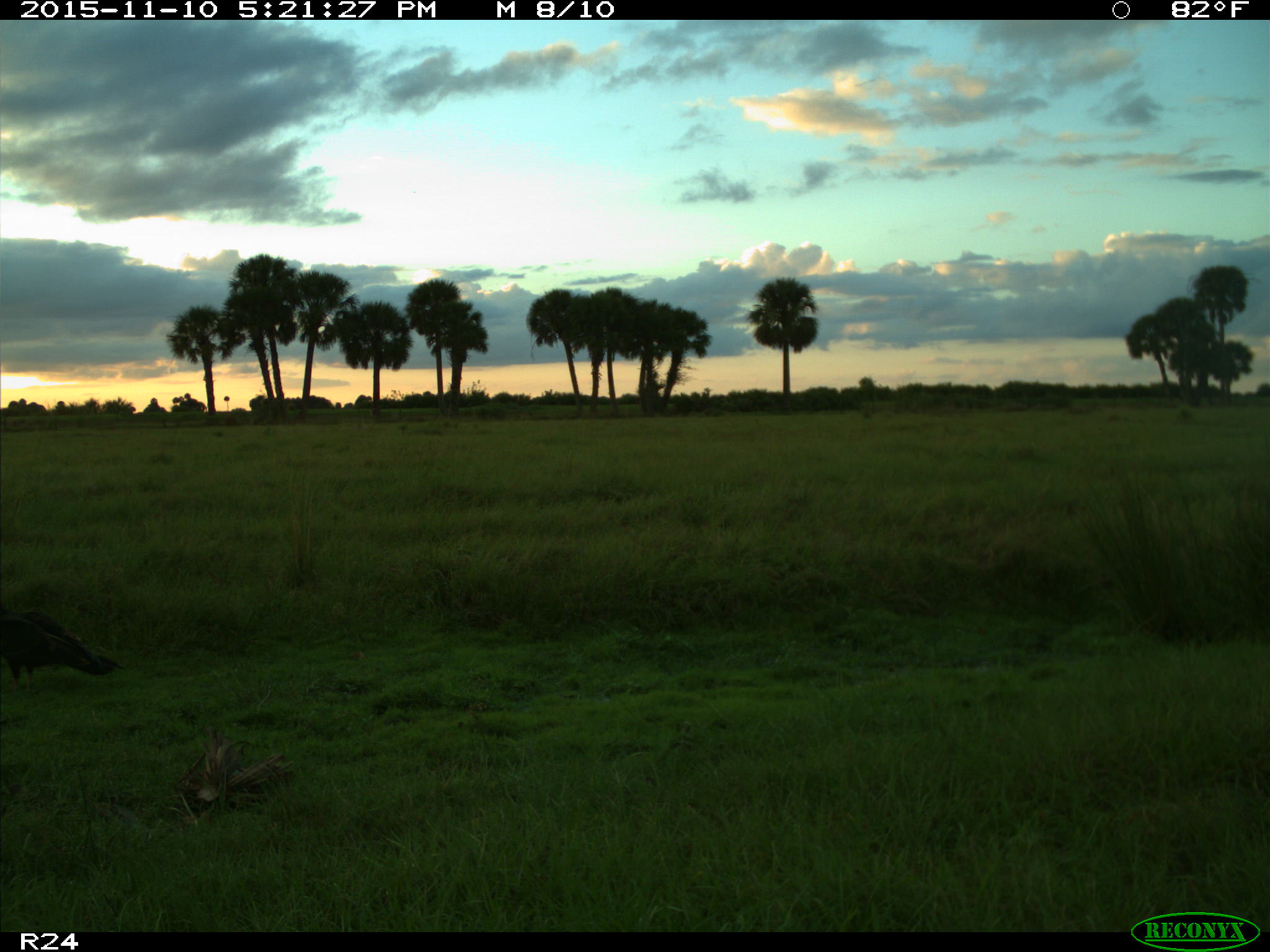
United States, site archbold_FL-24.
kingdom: Animalia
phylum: Chordata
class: Aves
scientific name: Aves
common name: birds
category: unidentified bird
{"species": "unidentified bird (birds) (Aves)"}